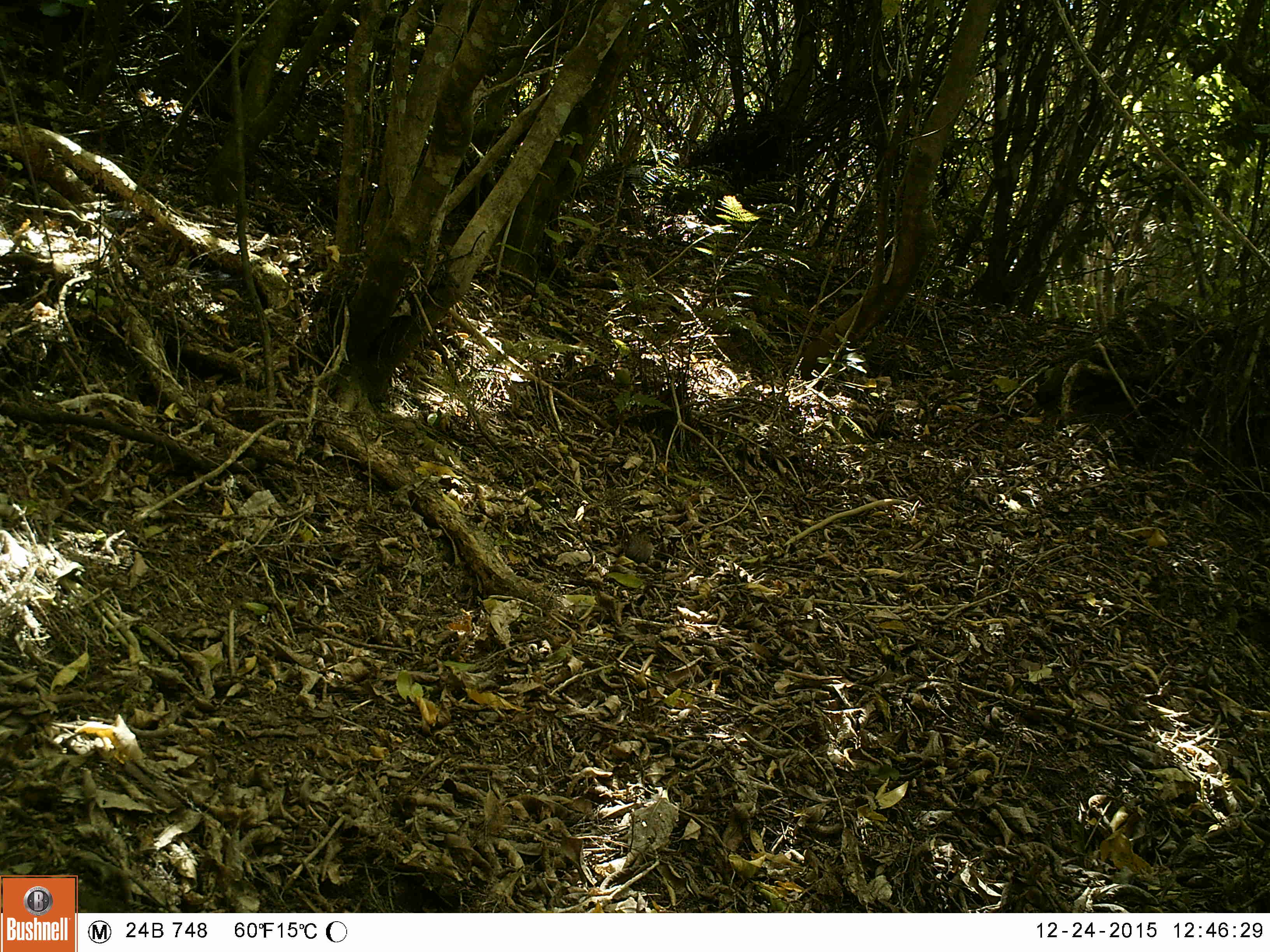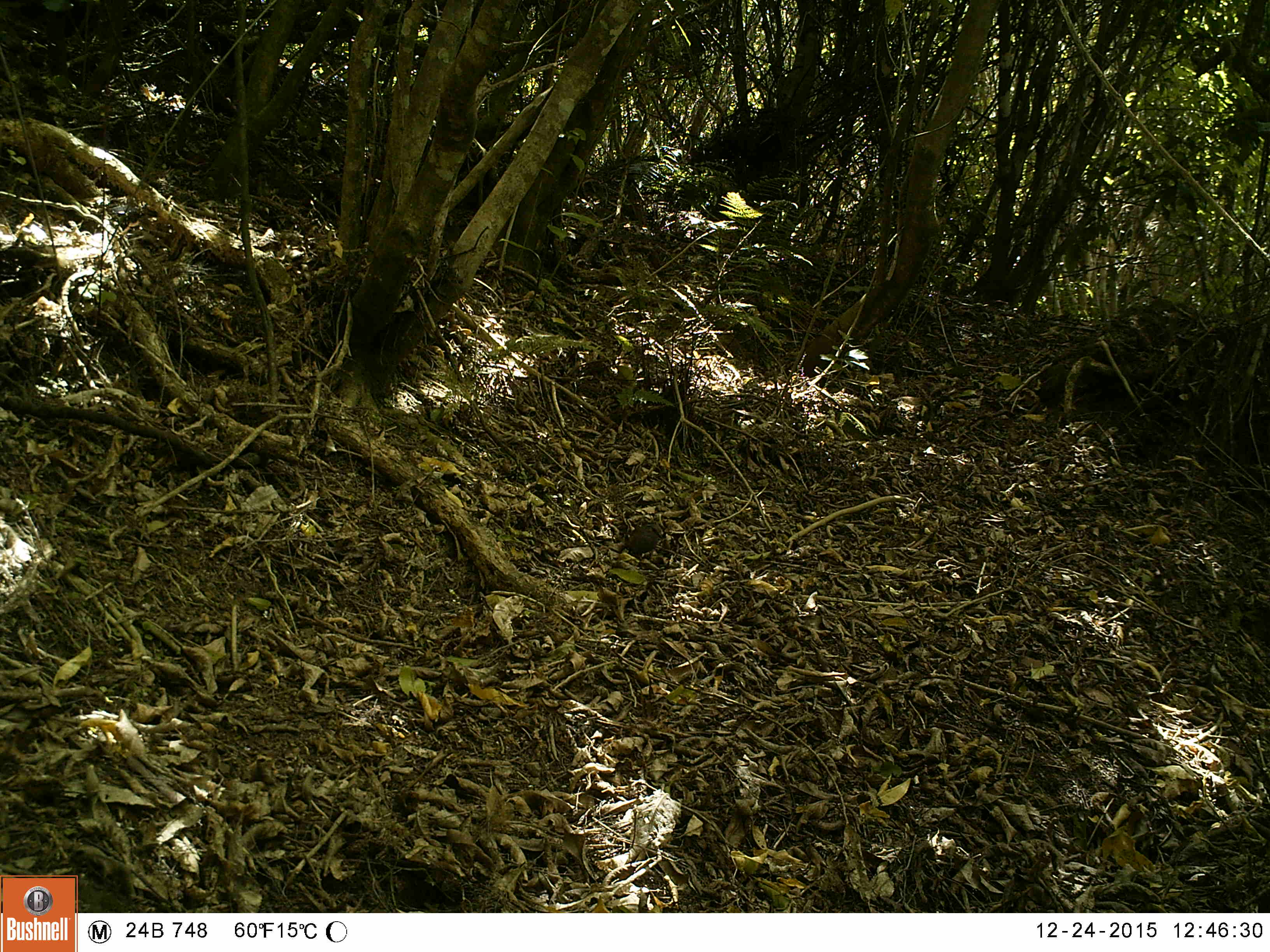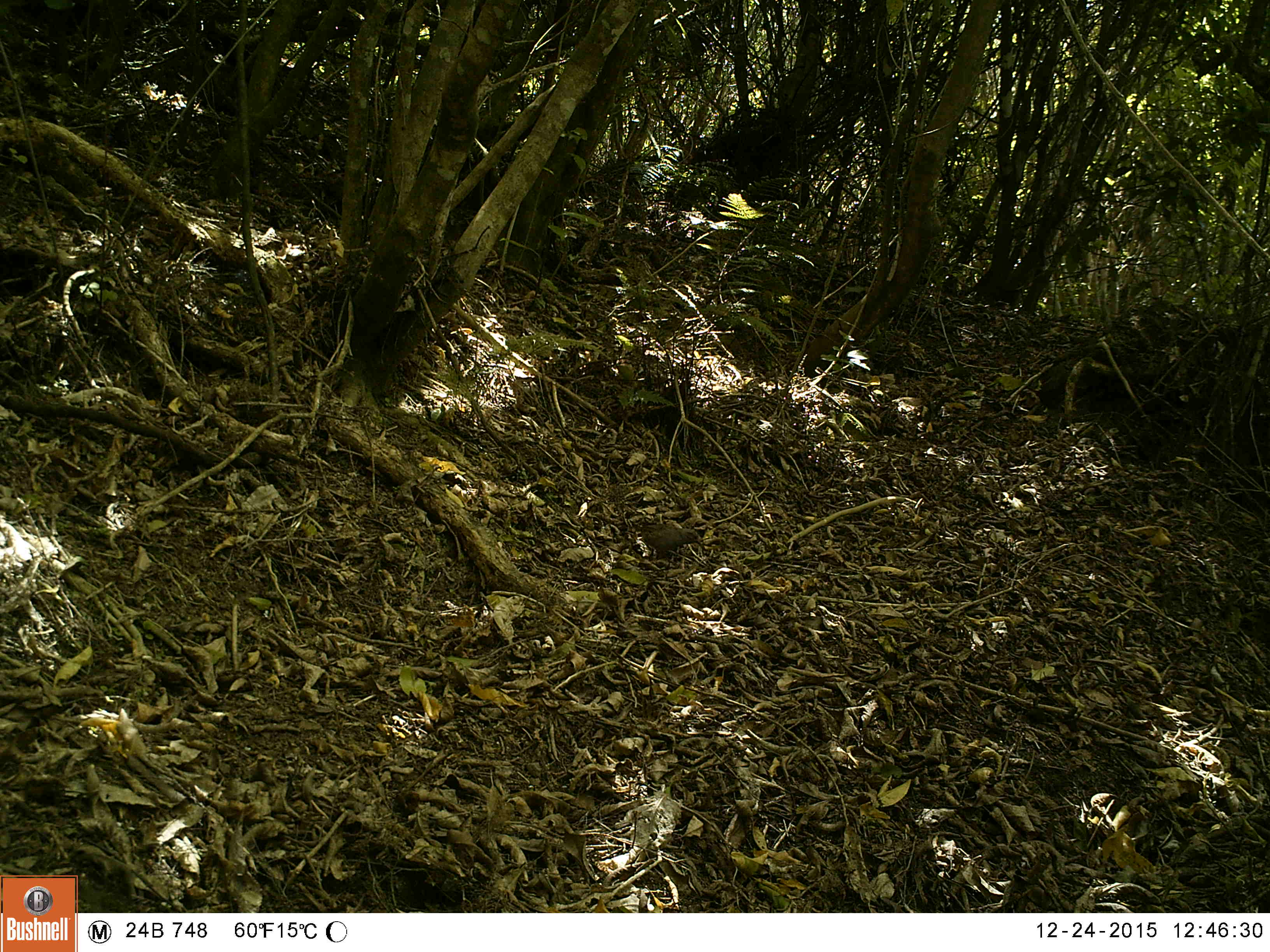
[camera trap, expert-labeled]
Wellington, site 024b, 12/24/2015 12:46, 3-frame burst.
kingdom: Animalia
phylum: Chordata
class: Aves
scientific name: Aves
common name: bird